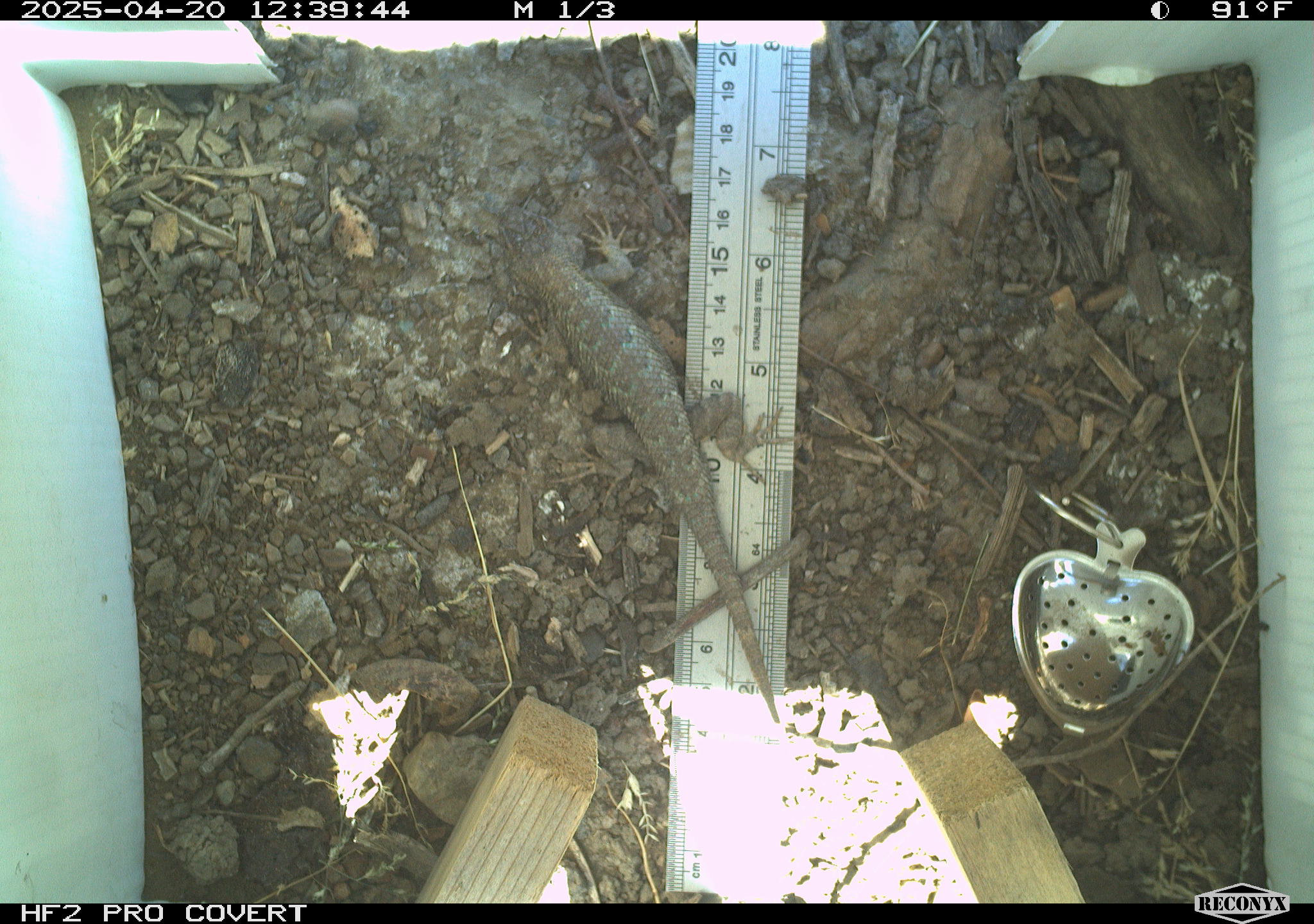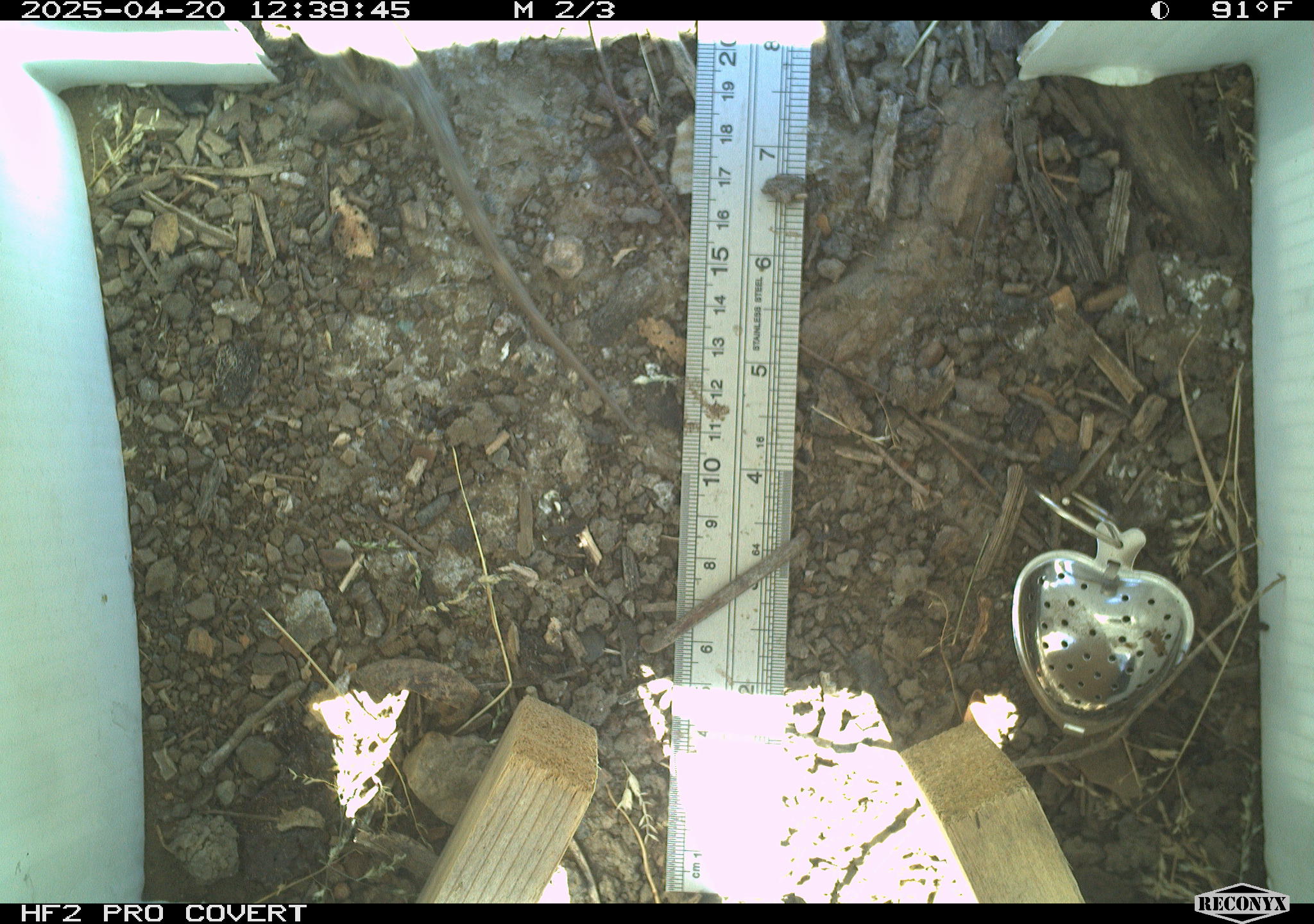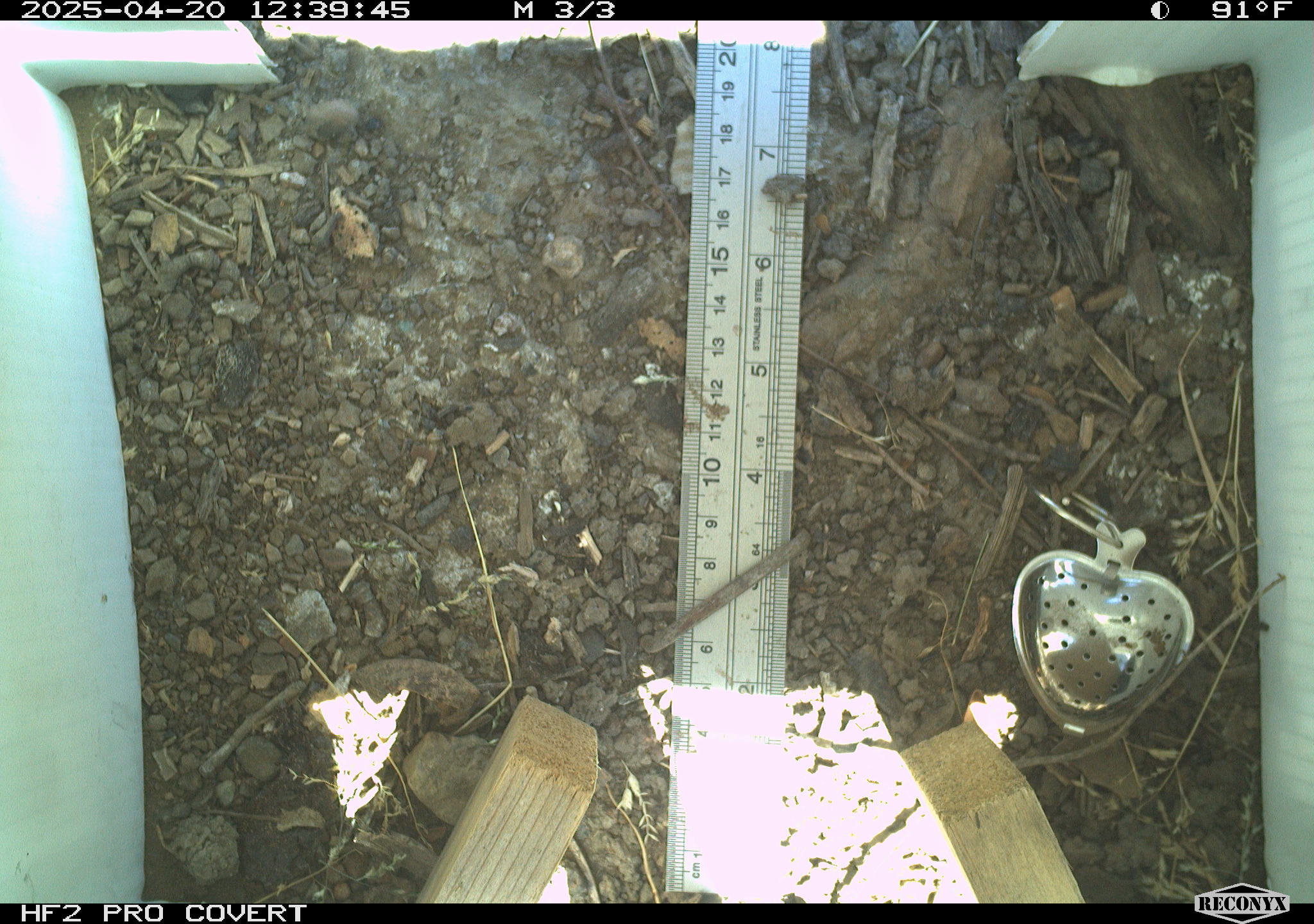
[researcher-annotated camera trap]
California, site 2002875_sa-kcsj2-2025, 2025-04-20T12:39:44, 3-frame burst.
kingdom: Animalia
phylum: Chordata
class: Reptilia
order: Squamata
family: Phrynosomatidae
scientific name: Phrynosomatidae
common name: north american spiny lizards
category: sceloporus/uta species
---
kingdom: Animalia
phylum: Chordata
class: Reptilia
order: Squamata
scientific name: Squamata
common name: lizards and snakes